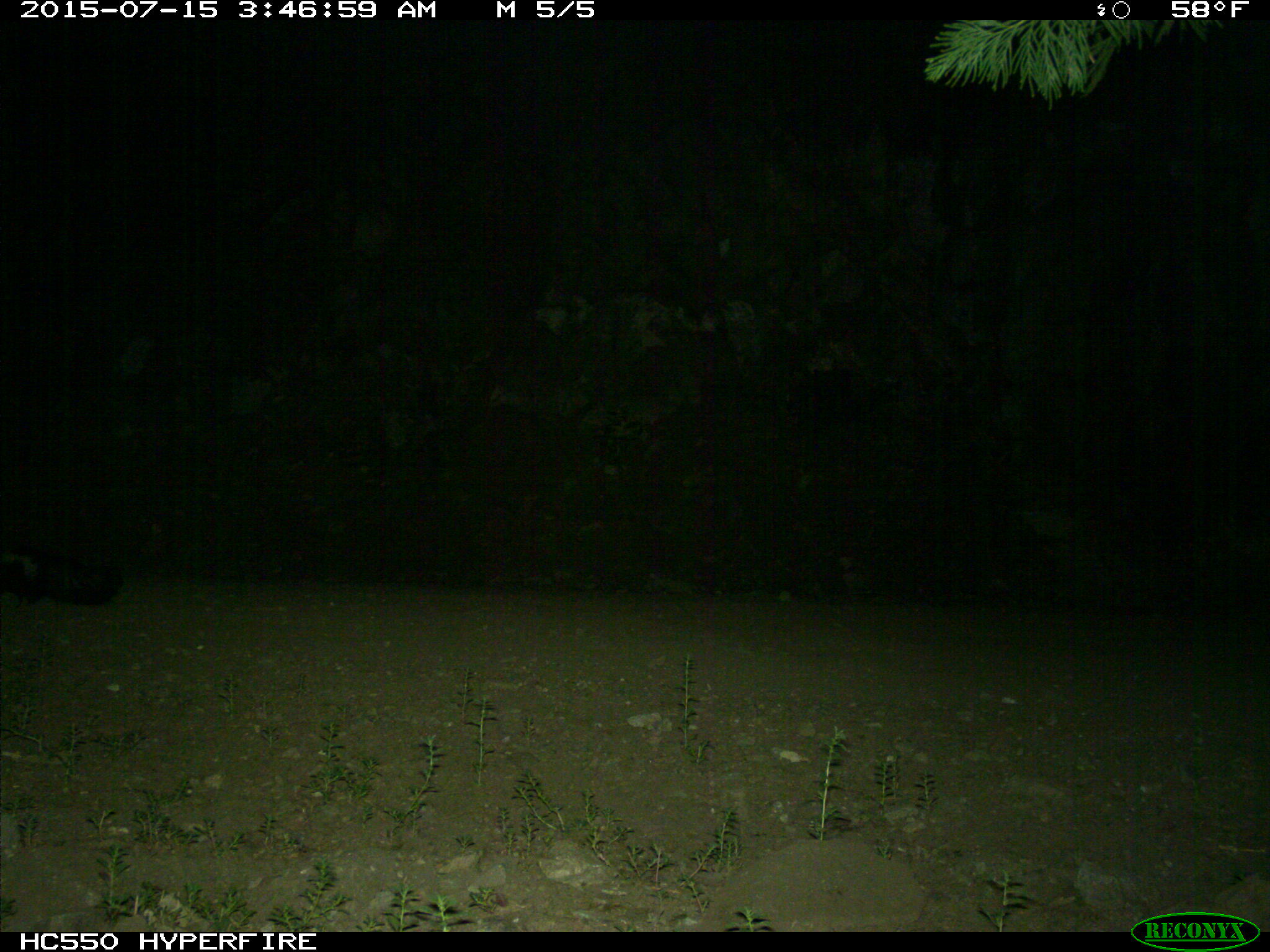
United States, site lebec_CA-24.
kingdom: Animalia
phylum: Chordata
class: Mammalia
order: Carnivora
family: Mephitidae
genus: Mephitis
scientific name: Mephitis mephitis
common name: striped skunk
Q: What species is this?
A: Mephitis mephitis (striped skunk).